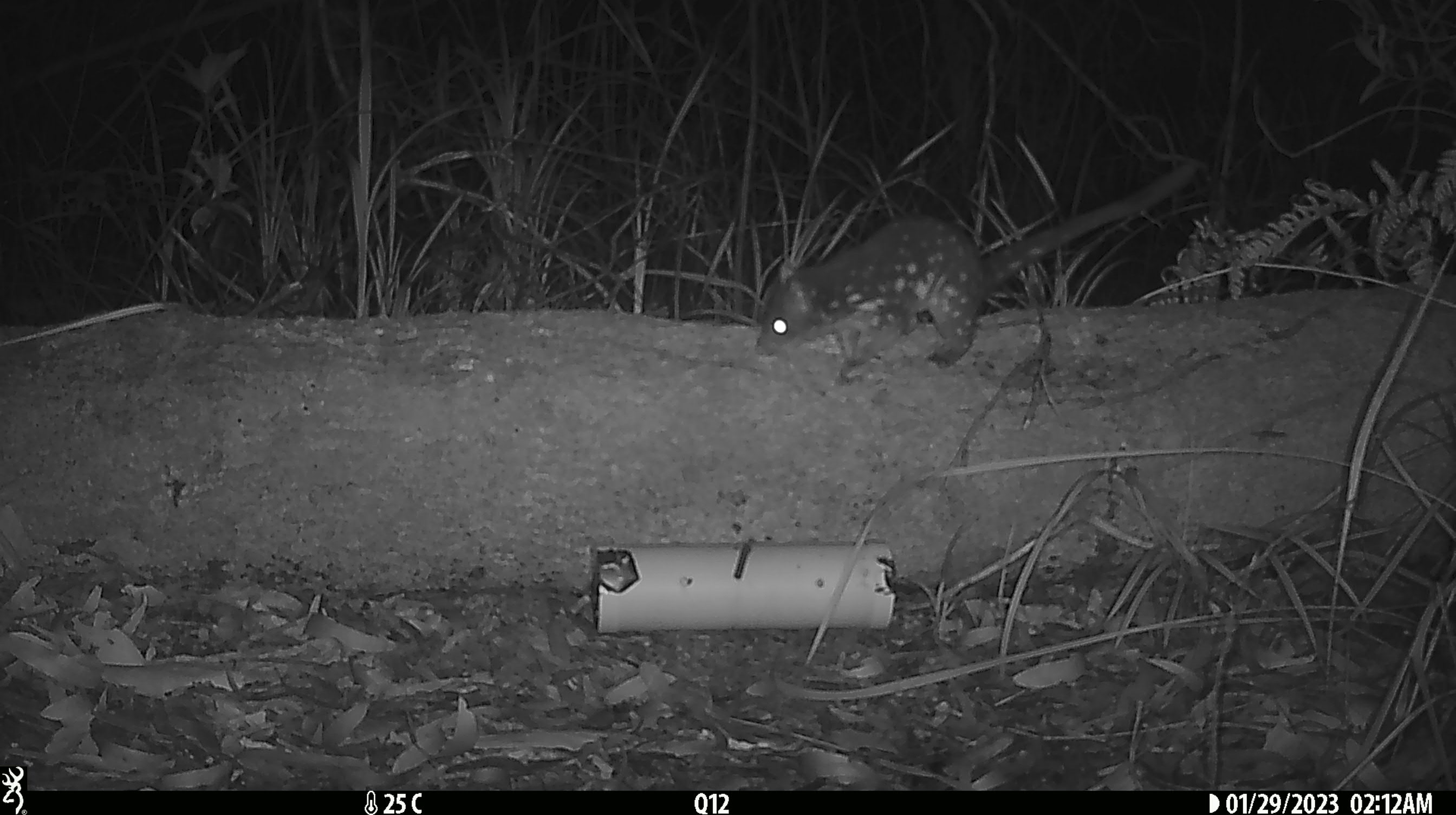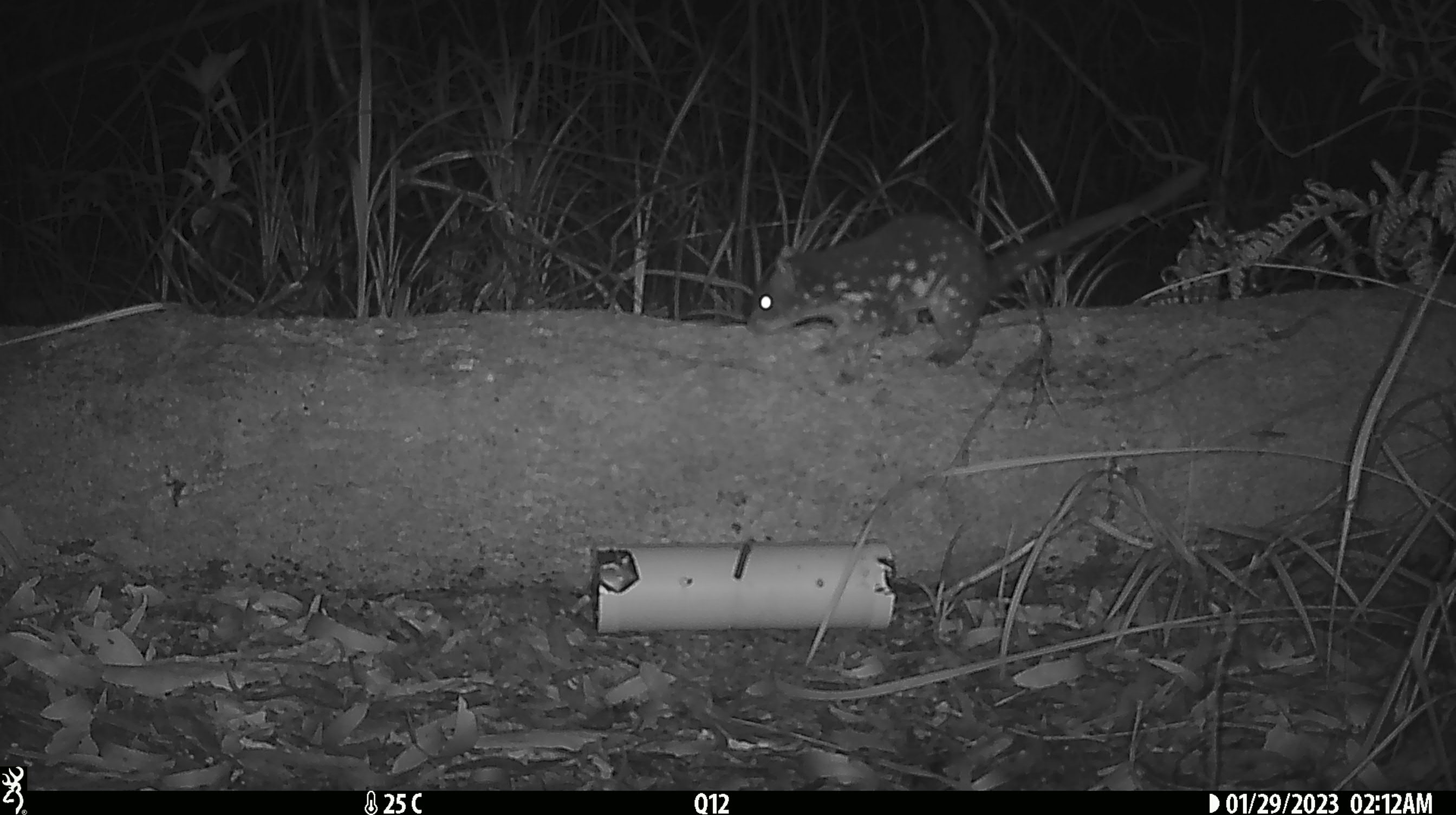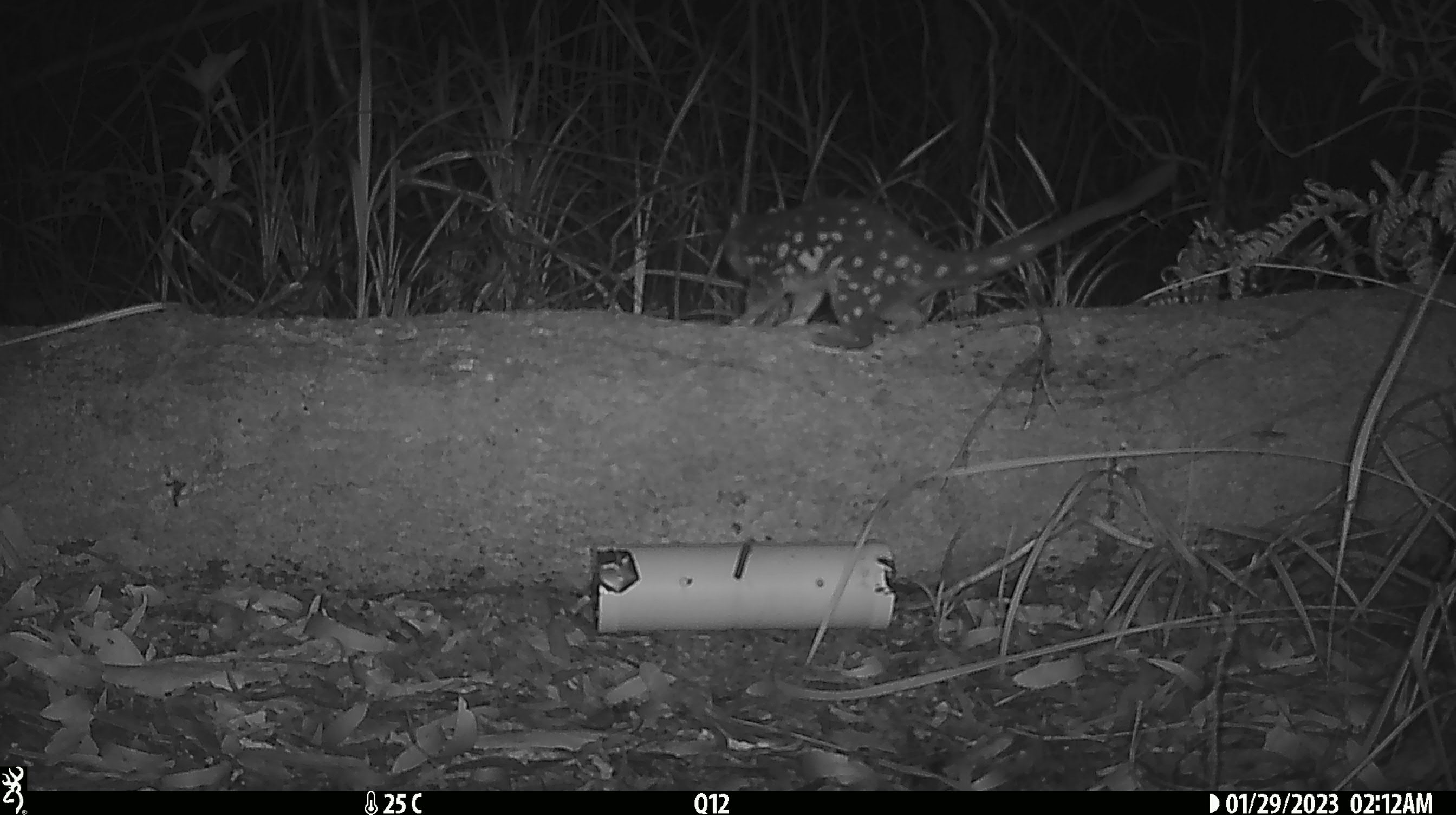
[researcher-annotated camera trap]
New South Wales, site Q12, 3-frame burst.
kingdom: Animalia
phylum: Chordata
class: Mammalia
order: Dasyuromorphia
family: Dasyuridae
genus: Dasyurus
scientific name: Dasyurus maculatus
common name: spotted-tailed quoll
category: quoll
Quoll (spotted-tailed quoll) (Dasyurus maculatus).